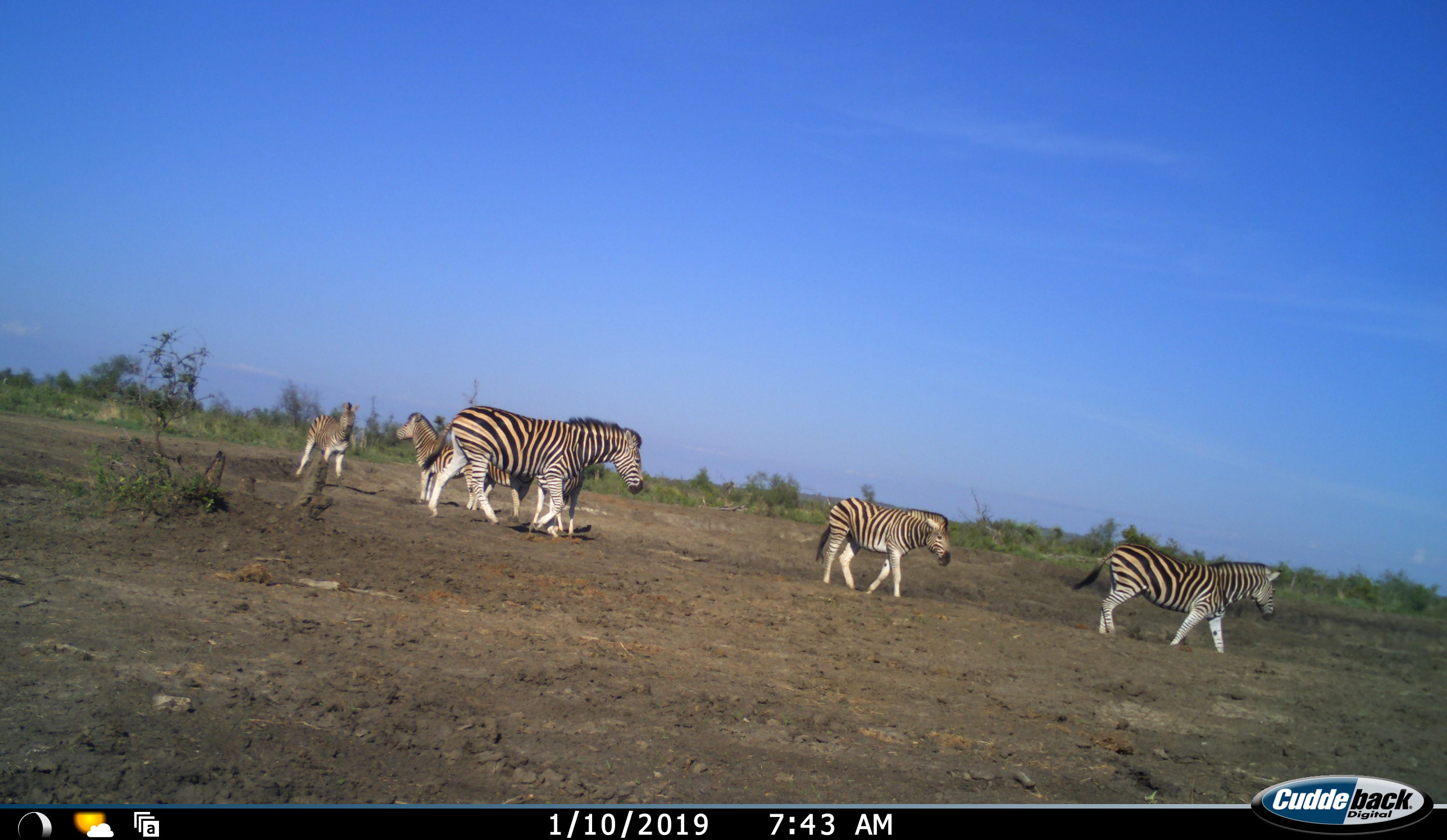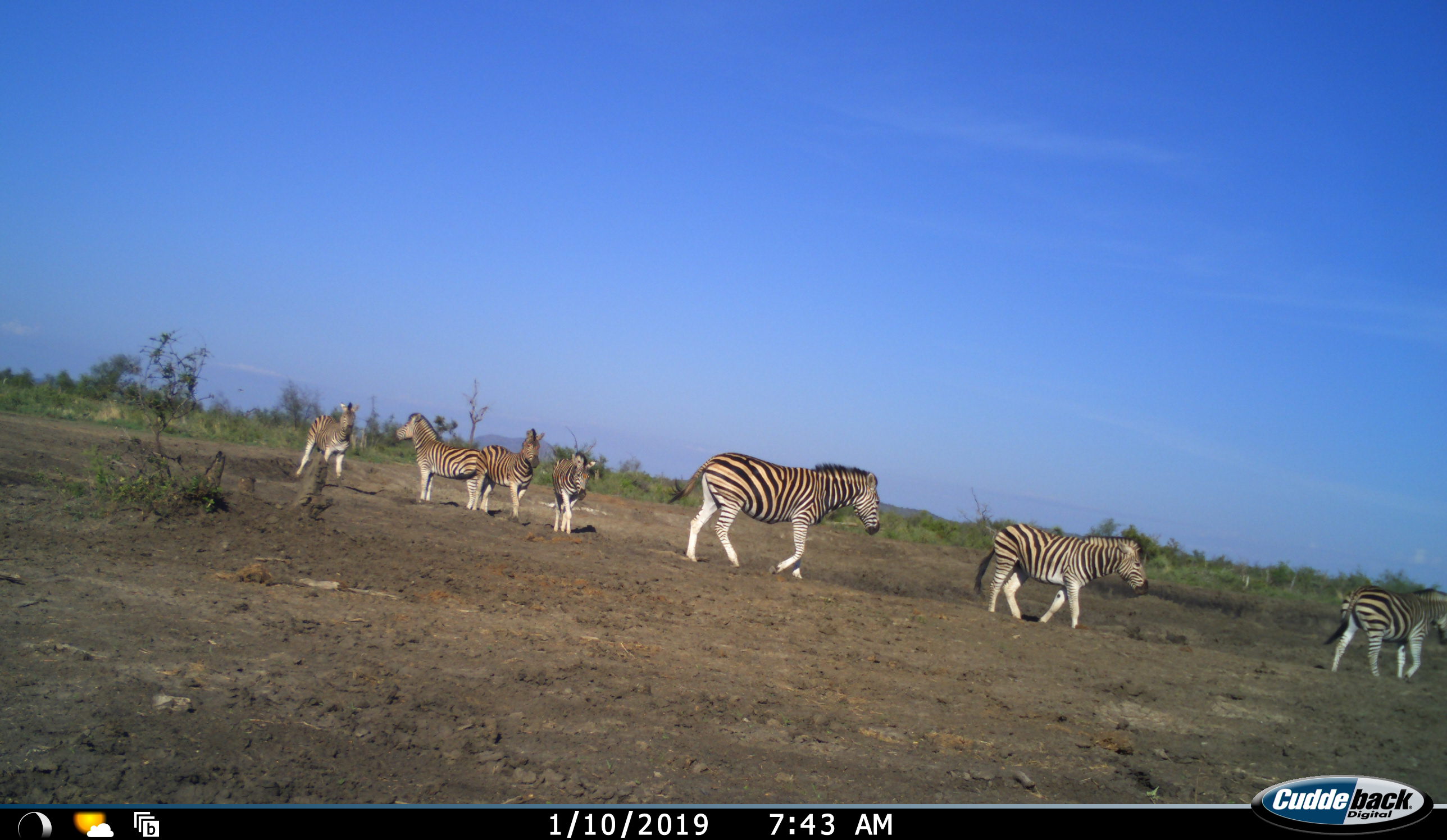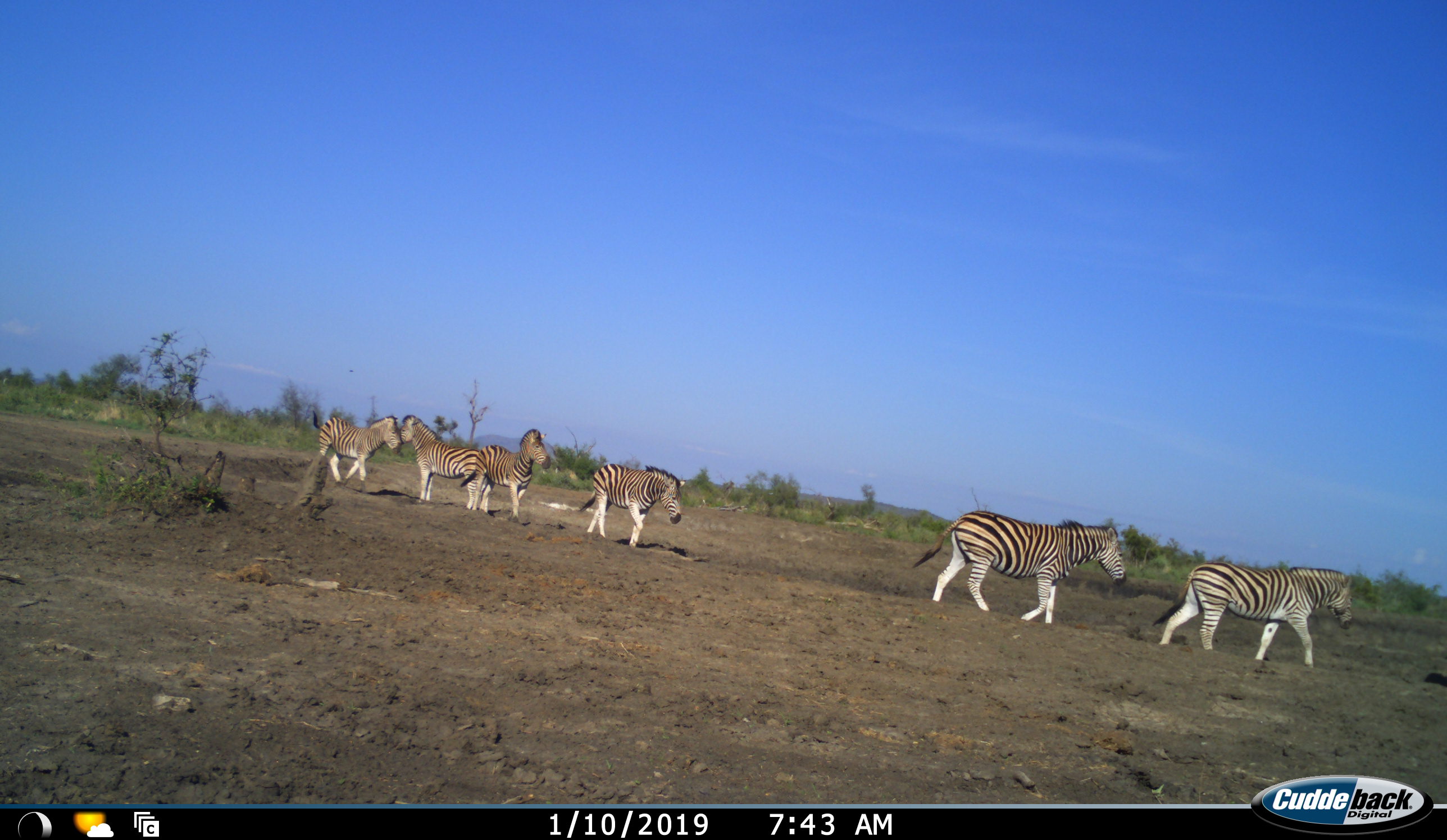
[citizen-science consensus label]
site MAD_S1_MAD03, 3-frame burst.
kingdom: Animalia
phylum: Chordata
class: Mammalia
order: Perissodactyla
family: Equidae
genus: Equus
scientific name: Equus quagga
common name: plains zebra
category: zebraplains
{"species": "zebraplains (plains zebra) (Equus quagga)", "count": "7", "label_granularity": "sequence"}